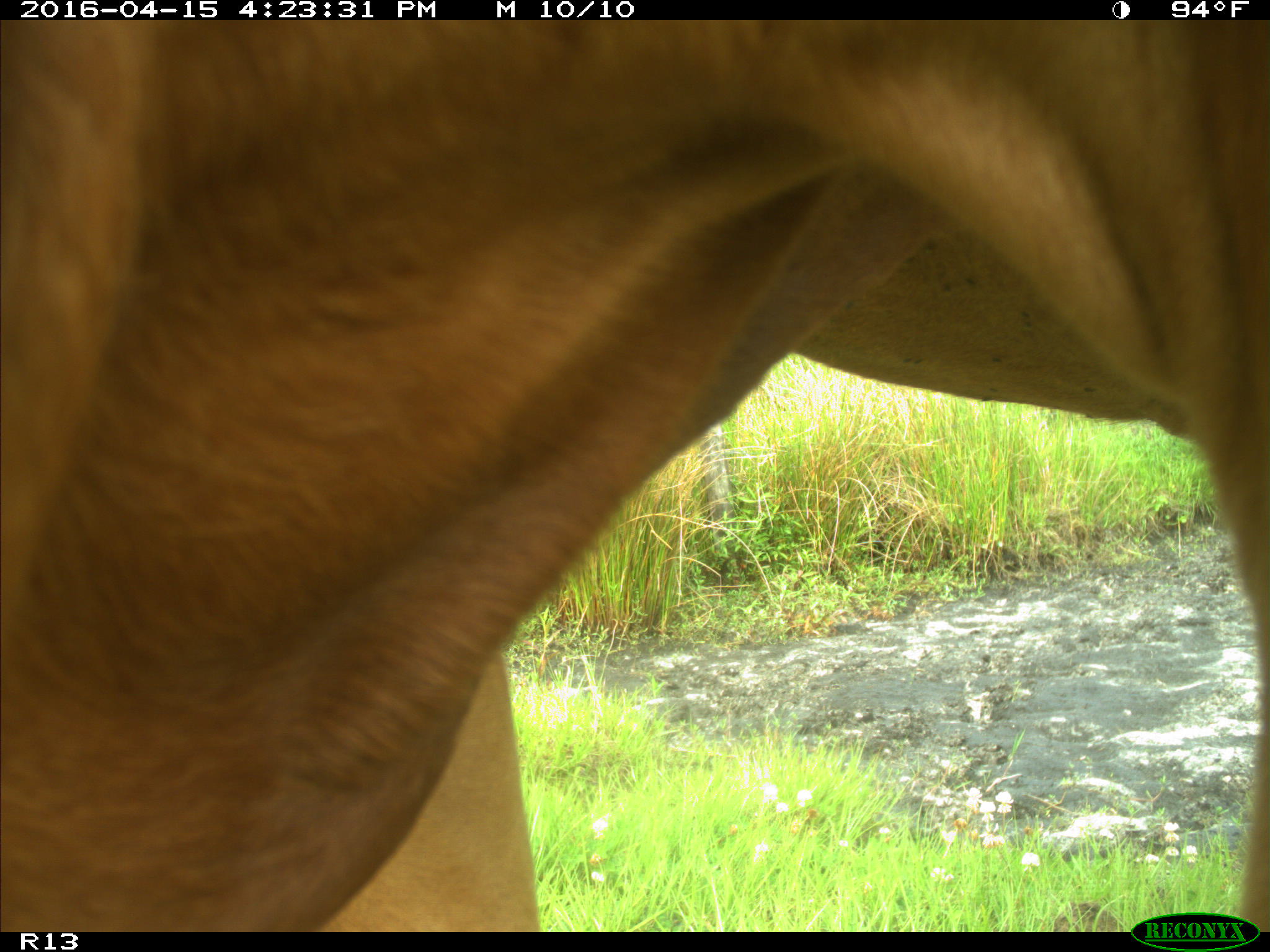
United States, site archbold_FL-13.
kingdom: Animalia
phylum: Chordata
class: Mammalia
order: Artiodactyla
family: Bovidae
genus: Bos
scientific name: Bos taurus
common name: domestic cow